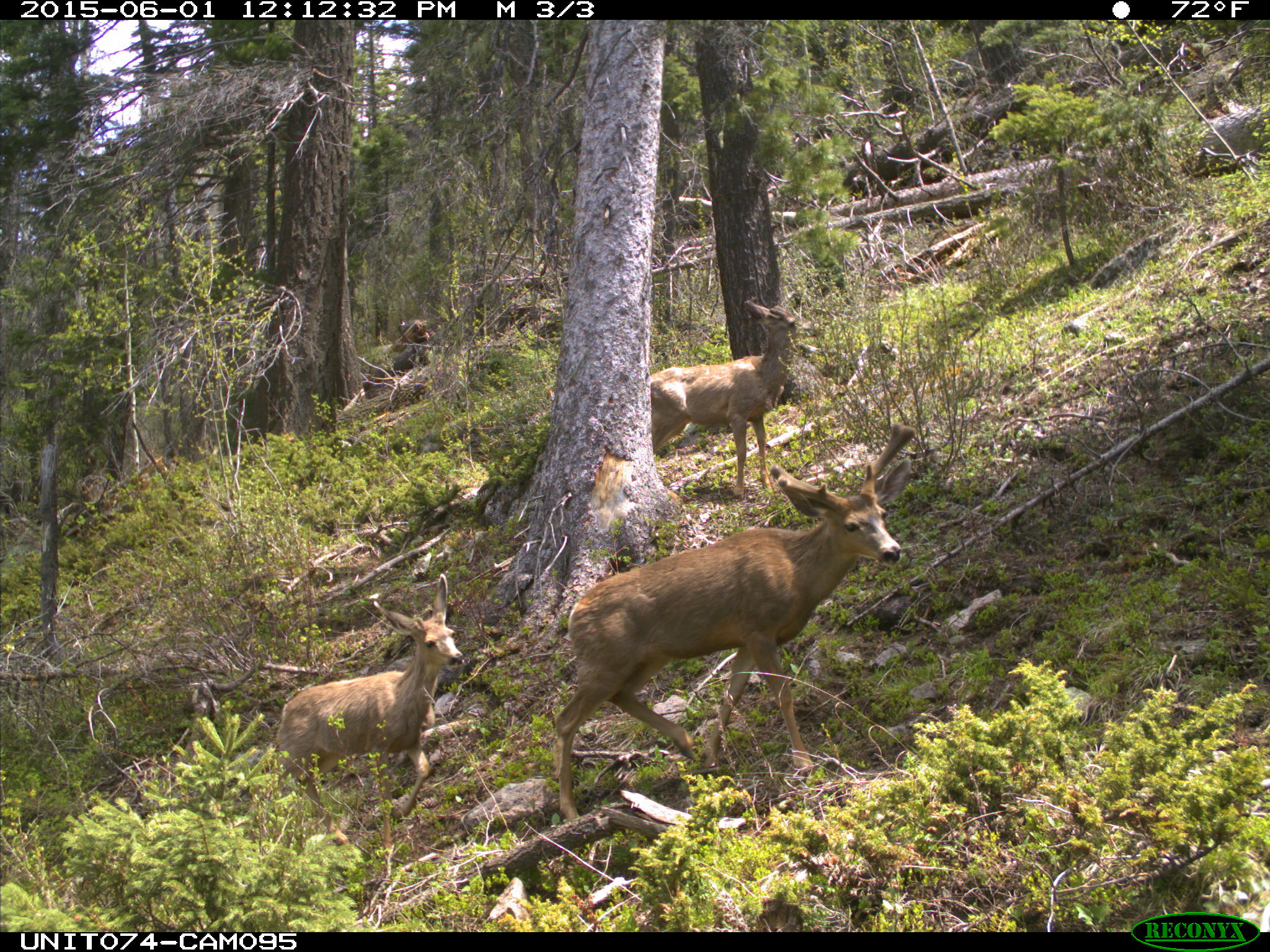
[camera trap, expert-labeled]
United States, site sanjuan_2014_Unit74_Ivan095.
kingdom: Animalia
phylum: Chordata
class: Mammalia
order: Artiodactyla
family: Cervidae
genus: Odocoileus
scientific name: Odocoileus hemionus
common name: mule deer